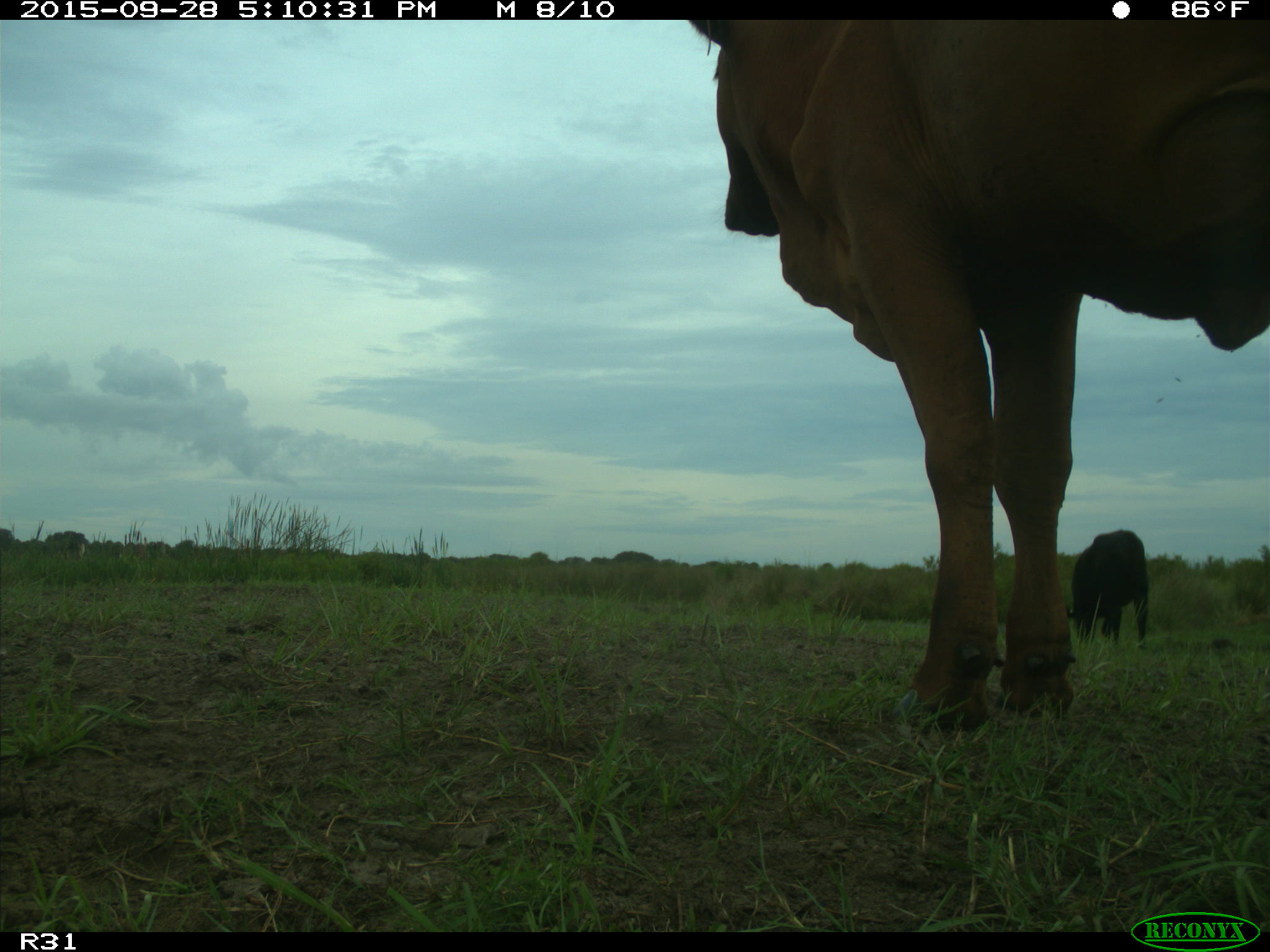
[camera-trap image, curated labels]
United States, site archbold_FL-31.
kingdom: Animalia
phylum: Chordata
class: Mammalia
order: Artiodactyla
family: Bovidae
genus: Bos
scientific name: Bos taurus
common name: domestic cow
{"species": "Bos taurus (domestic cow)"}